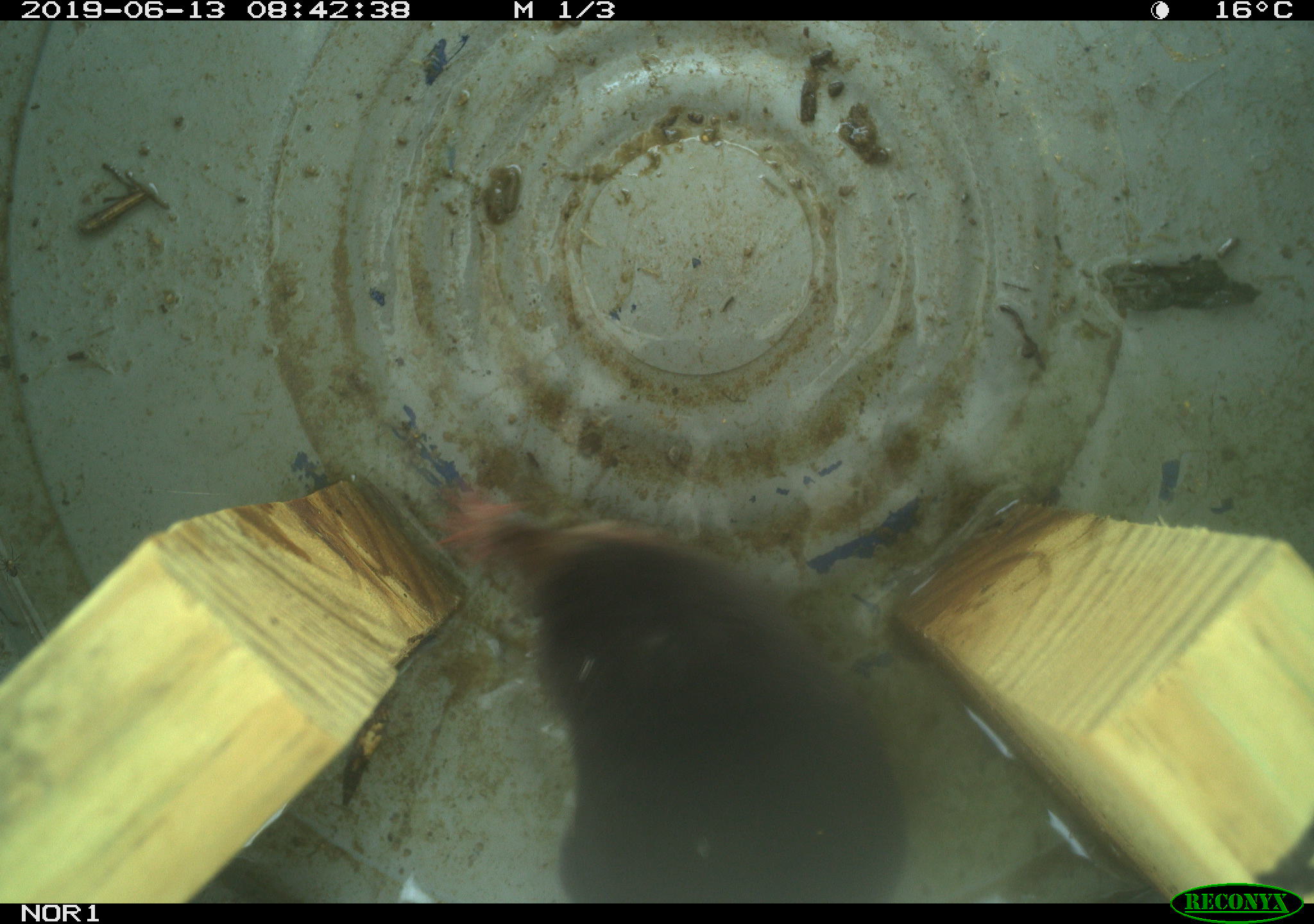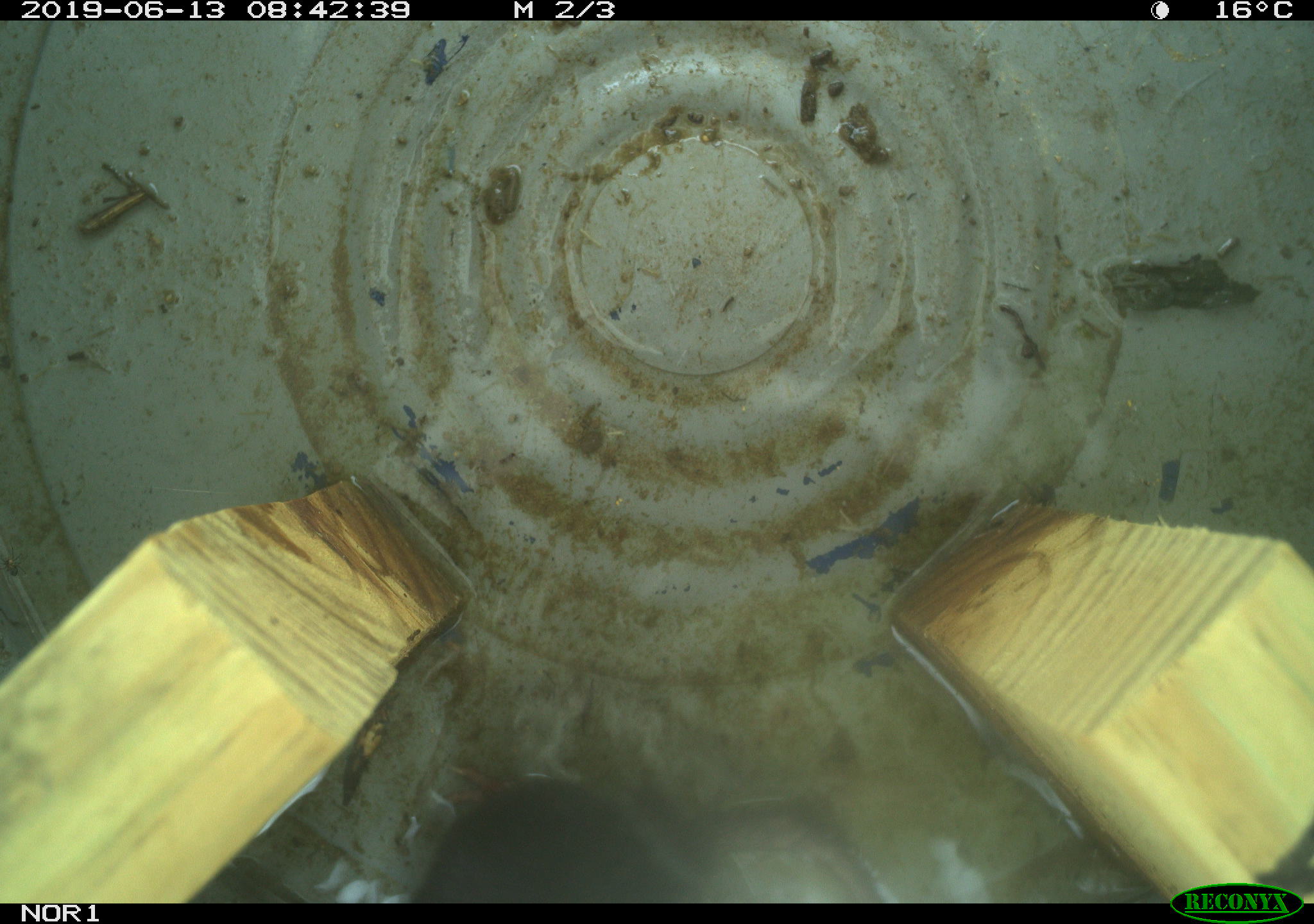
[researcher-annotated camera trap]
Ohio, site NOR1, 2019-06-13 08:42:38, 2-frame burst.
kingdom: Animalia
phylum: Chordata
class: Mammalia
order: Eulipotyphla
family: Talpidae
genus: Condylura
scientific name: Condylura cristata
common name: star-nosed mole